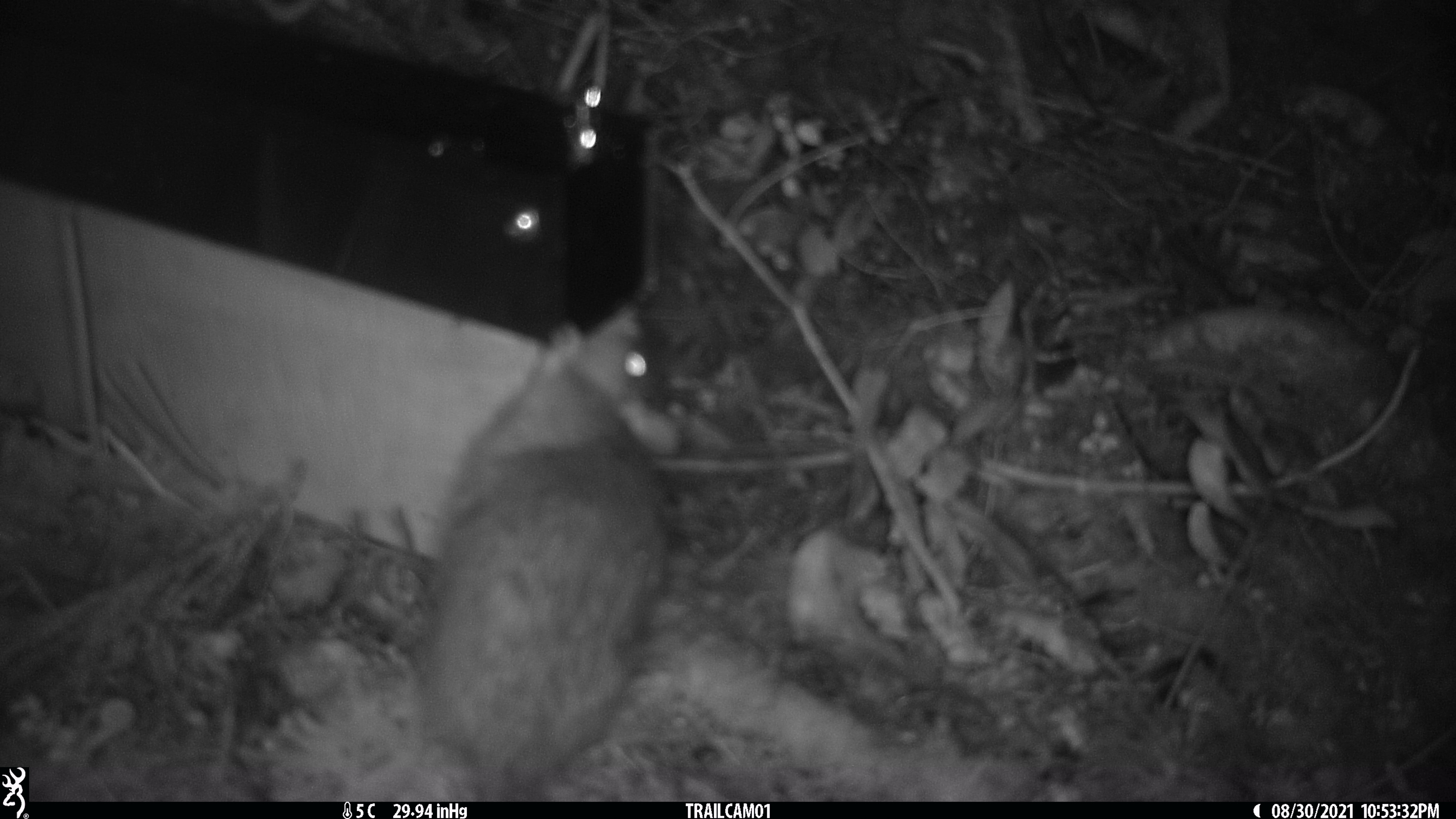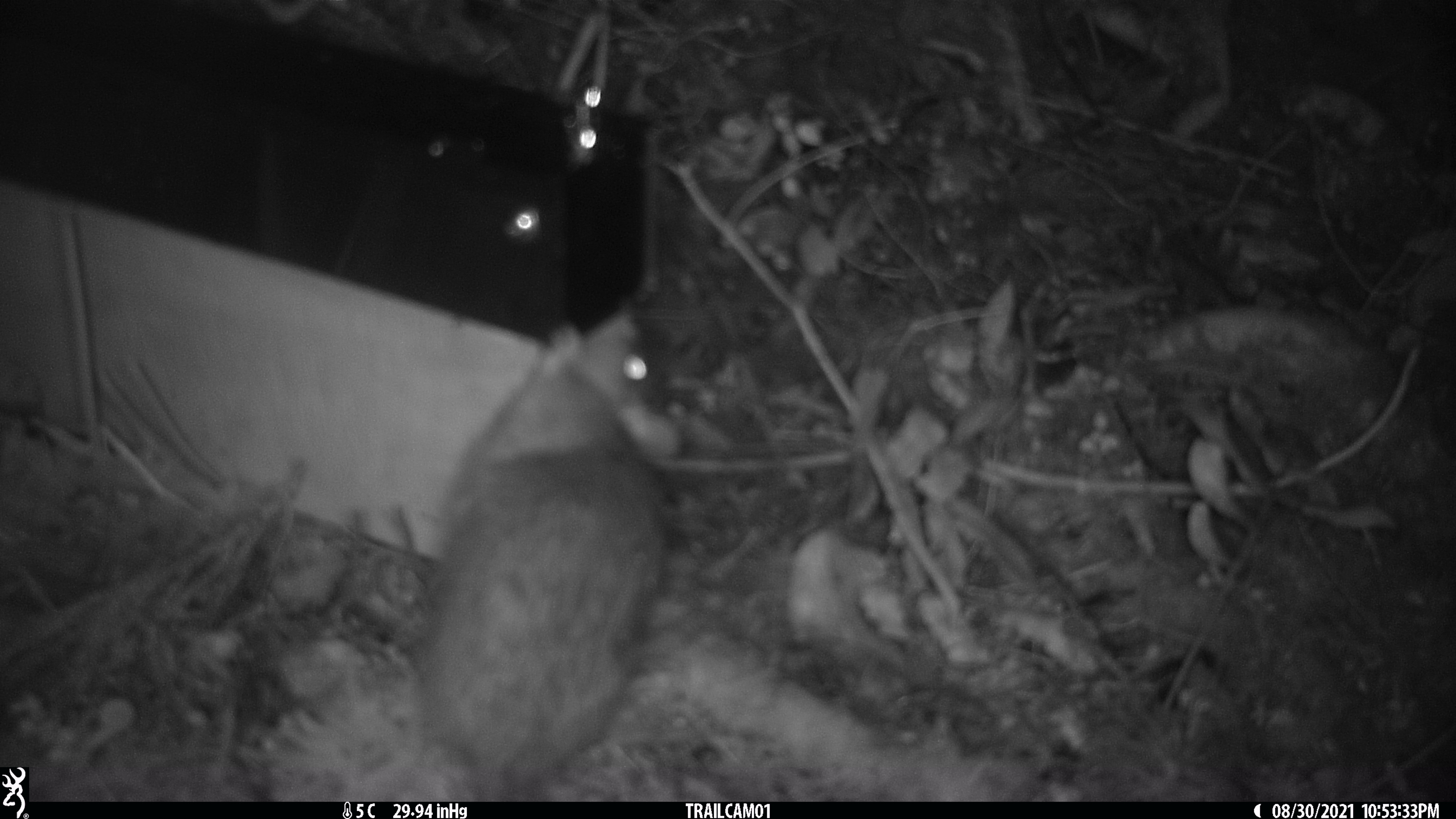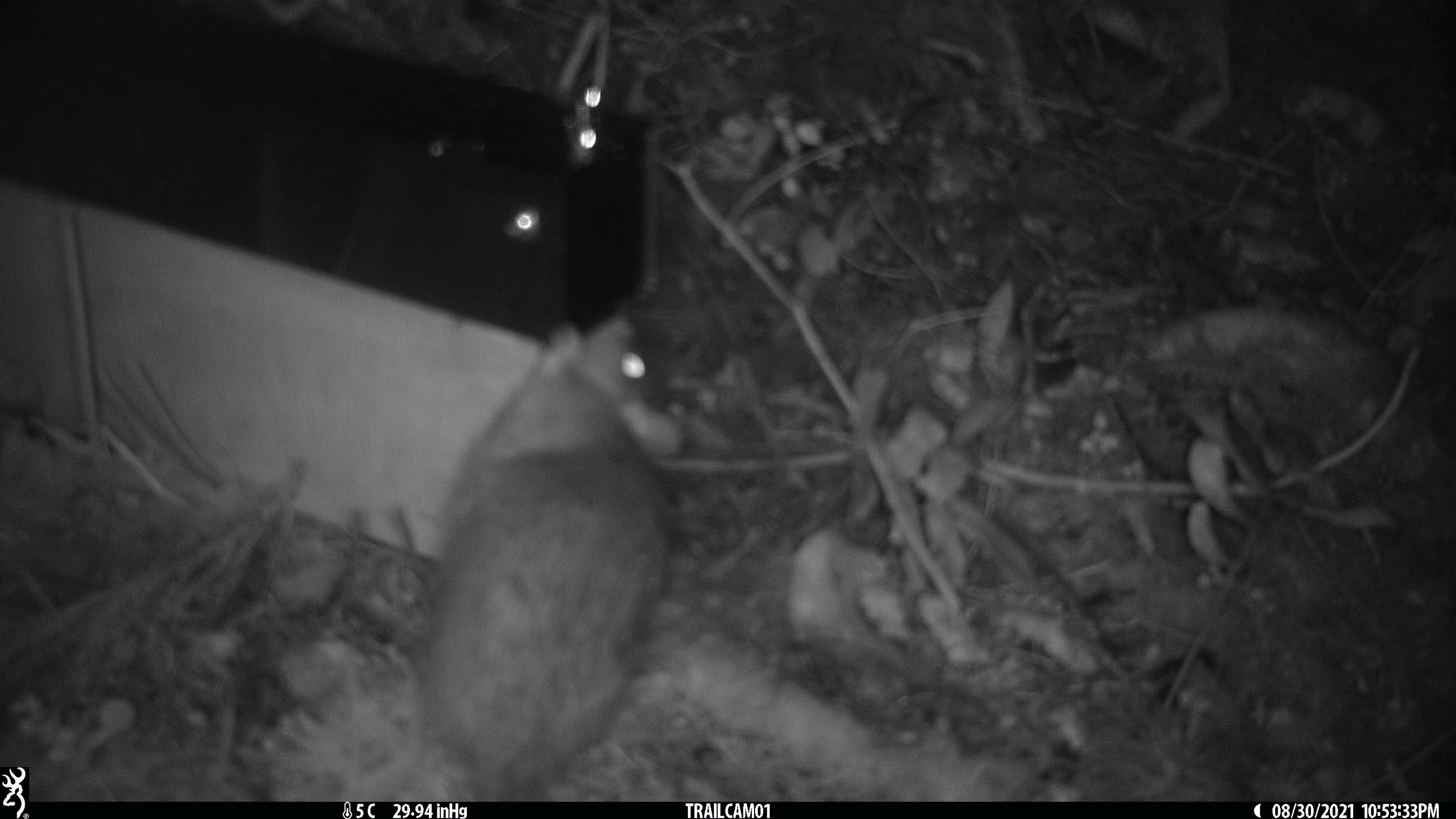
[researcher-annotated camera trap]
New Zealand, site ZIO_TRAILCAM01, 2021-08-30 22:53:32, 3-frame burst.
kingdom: Animalia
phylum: Chordata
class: Mammalia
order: Rodentia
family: Muridae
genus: Rattus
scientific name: Rattus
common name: rat